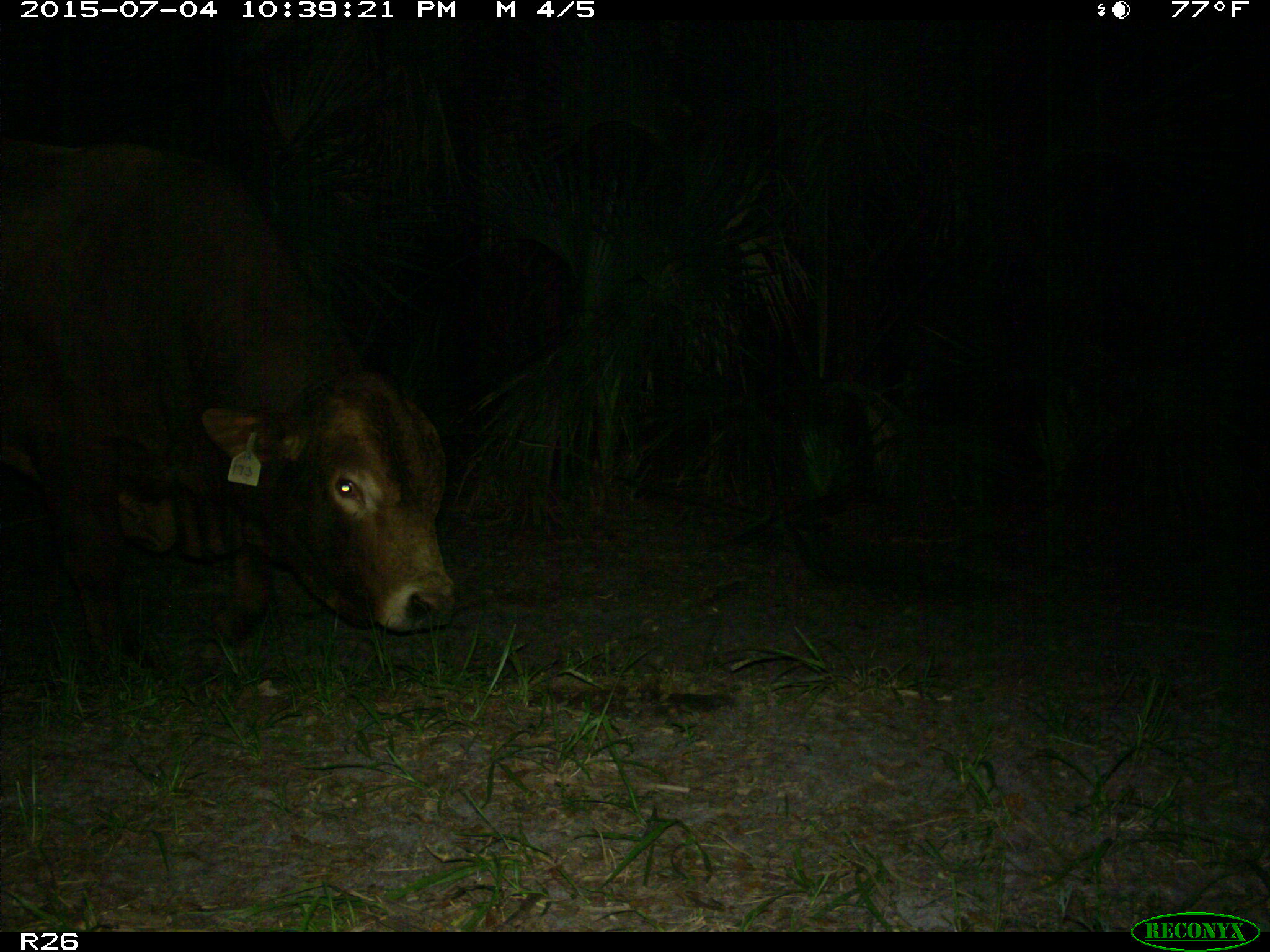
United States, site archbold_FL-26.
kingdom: Animalia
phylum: Chordata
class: Mammalia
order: Artiodactyla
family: Bovidae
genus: Bos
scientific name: Bos taurus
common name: domestic cow